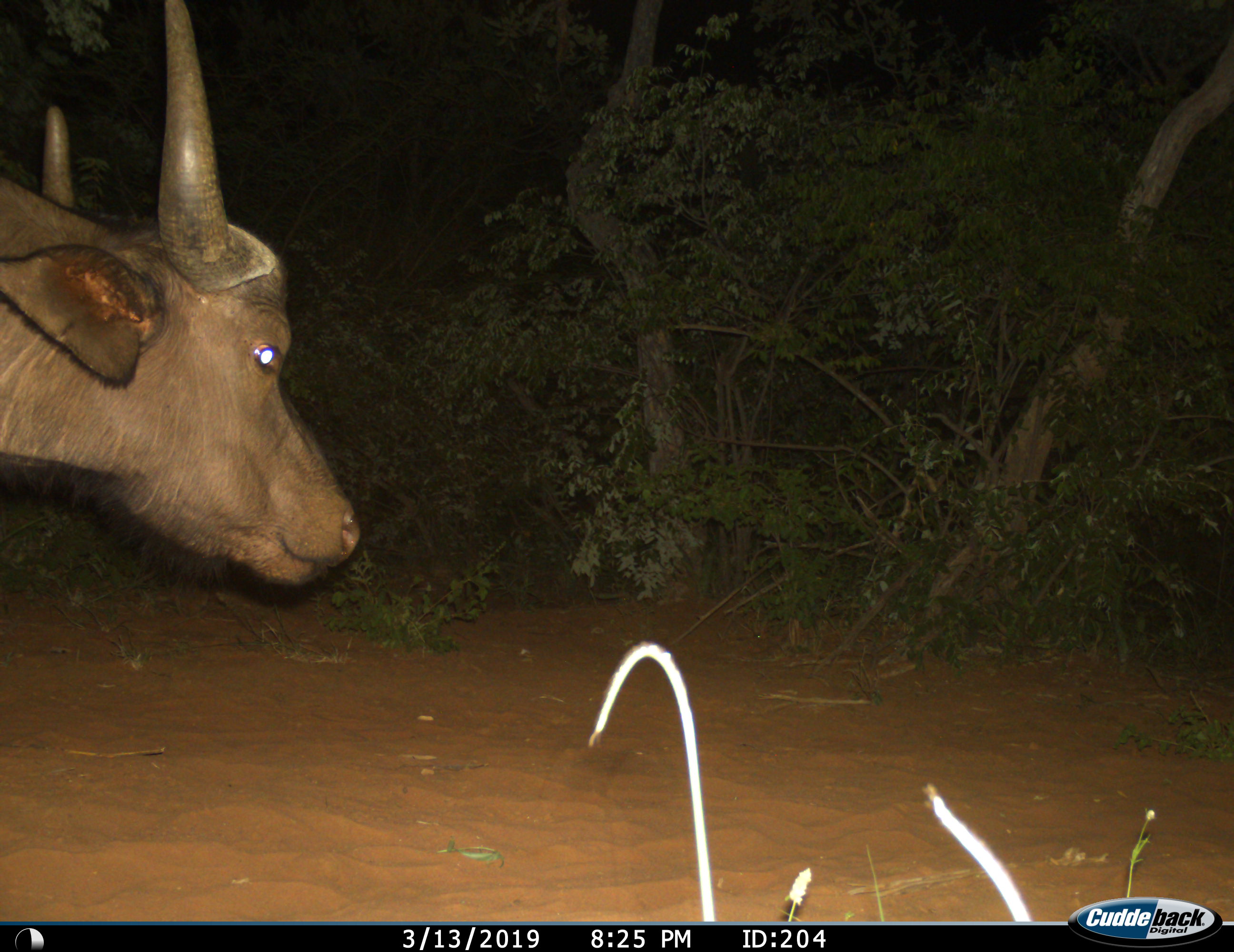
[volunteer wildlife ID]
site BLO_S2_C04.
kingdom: Animalia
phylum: Chordata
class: Mammalia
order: Artiodactyla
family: Bovidae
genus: Syncerus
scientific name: Syncerus caffer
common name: african buffalo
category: buffalo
Buffalo (african buffalo) (Syncerus caffer), count 1. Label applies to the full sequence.